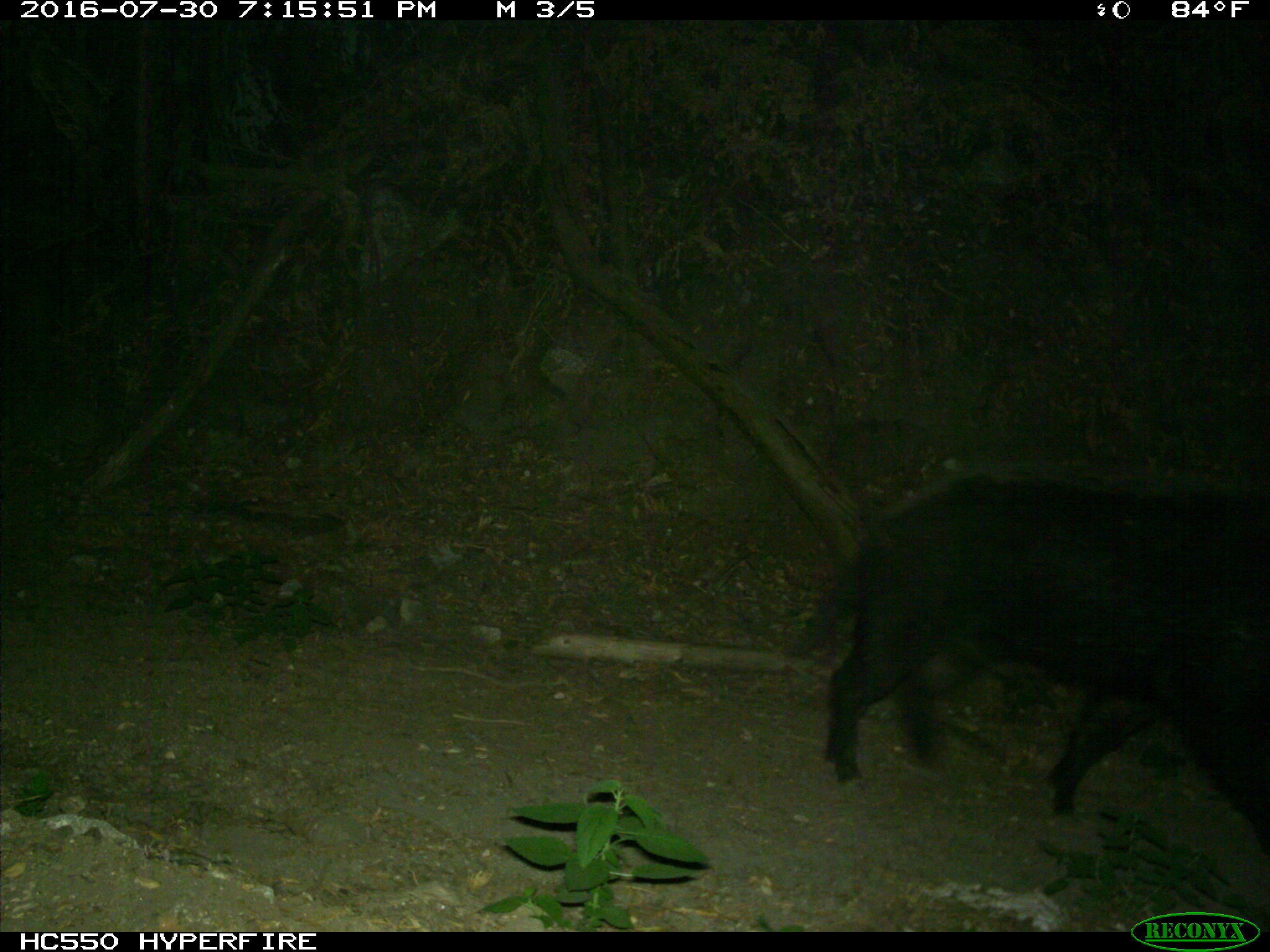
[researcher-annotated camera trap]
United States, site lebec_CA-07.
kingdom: Animalia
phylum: Chordata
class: Mammalia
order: Artiodactyla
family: Suidae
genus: Sus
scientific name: Sus scrofa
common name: wild boar